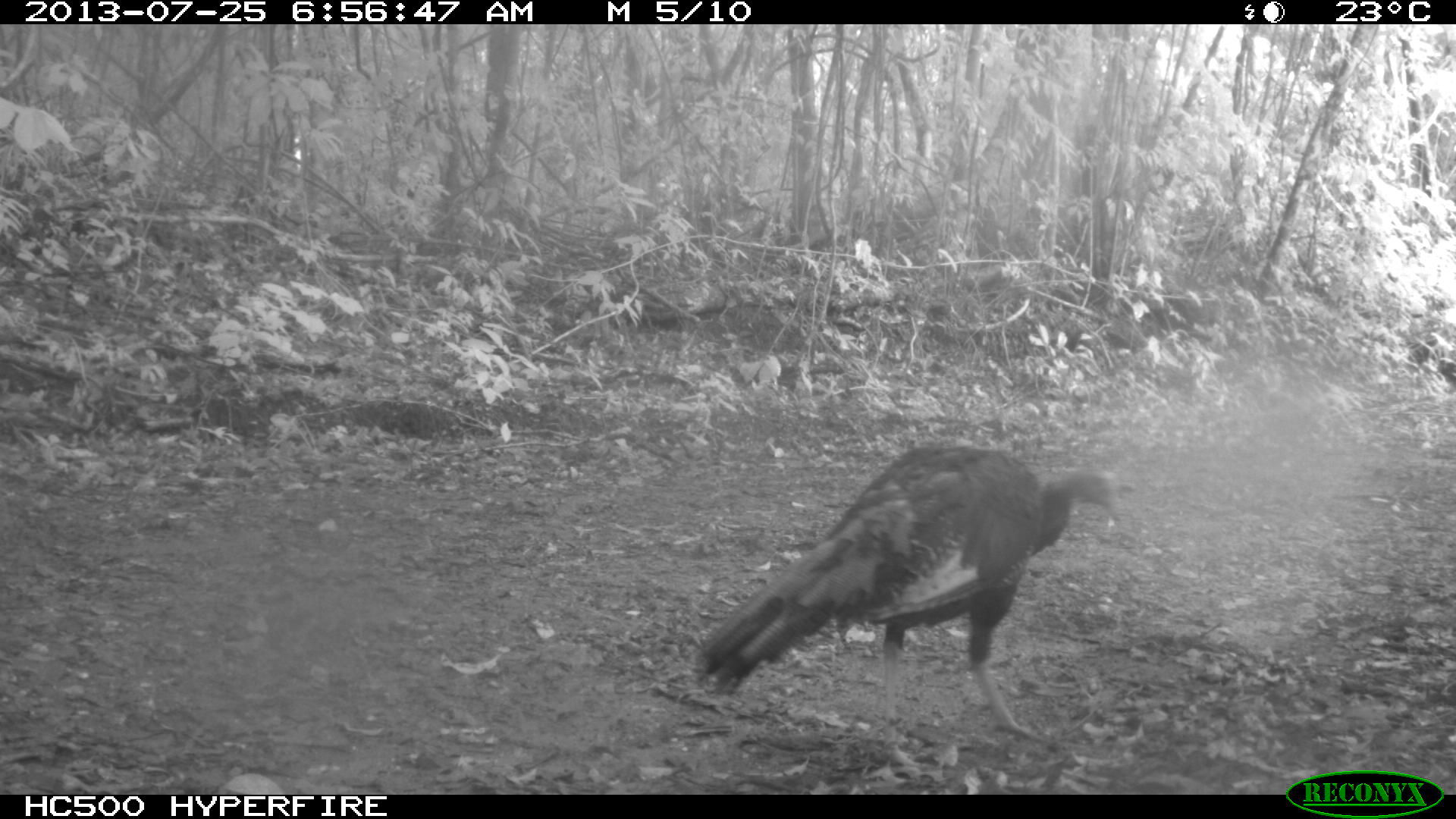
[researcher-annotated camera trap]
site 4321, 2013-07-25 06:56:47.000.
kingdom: Animalia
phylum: Chordata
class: Aves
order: Galliformes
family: Phasianidae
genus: Meleagris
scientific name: Meleagris ocellata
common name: ocellated turkey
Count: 1.